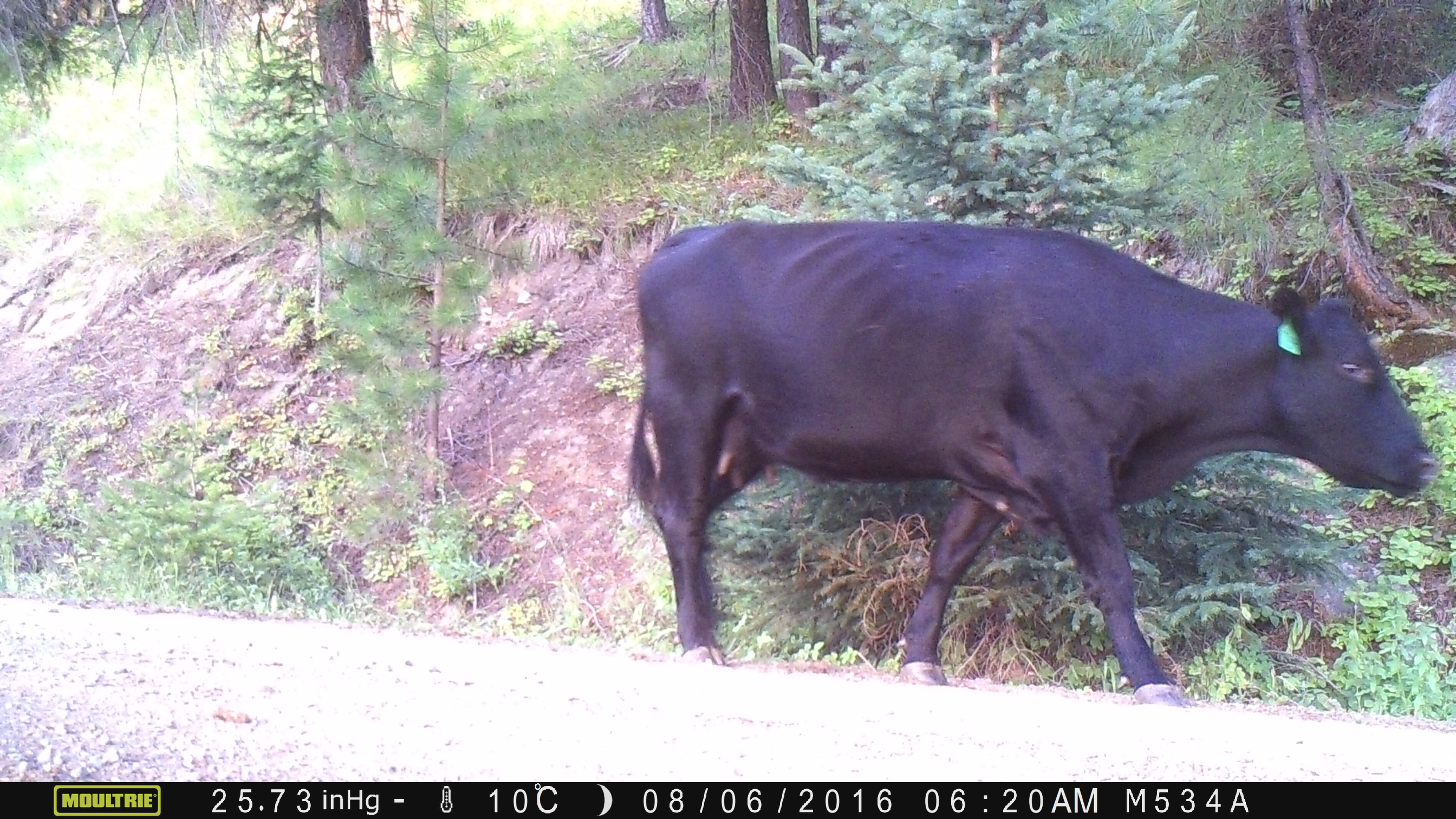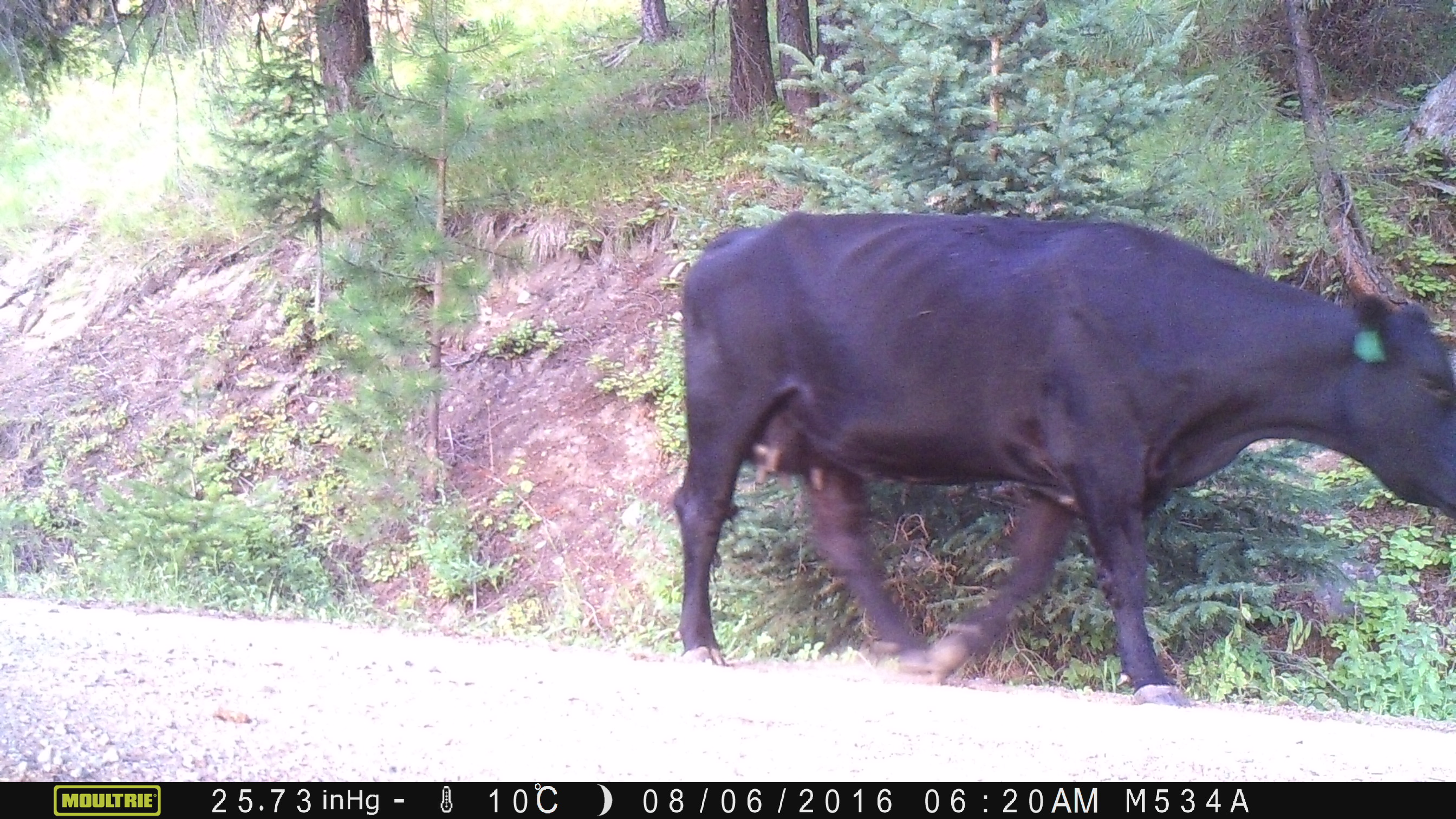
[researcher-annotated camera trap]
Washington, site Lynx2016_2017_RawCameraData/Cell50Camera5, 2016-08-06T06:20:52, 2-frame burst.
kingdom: Animalia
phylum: Chordata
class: Mammalia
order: Artiodactyla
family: Bovidae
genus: Bos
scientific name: Bos taurus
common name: domestic cattle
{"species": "domestic cattle (Bos taurus)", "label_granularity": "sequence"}